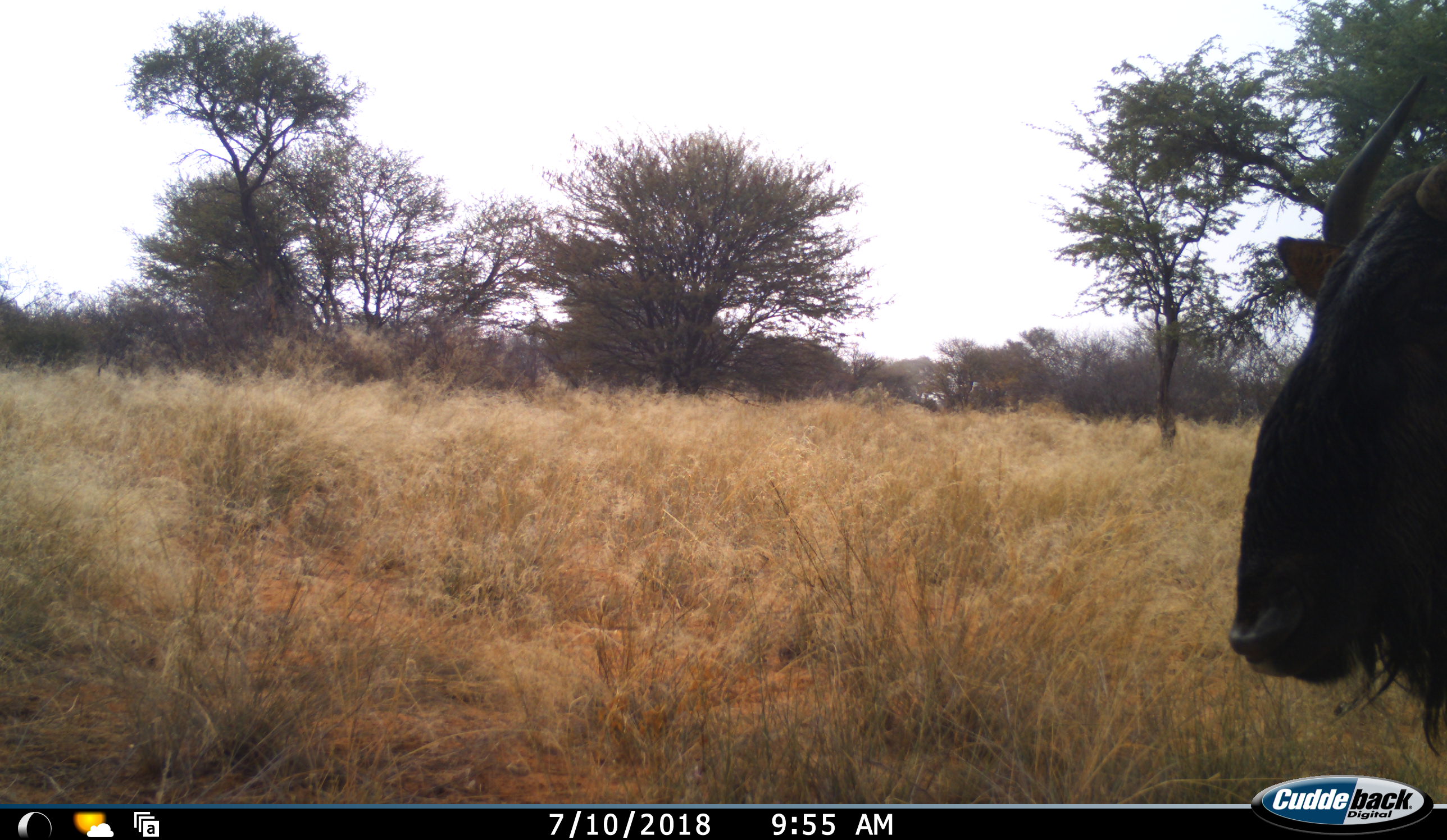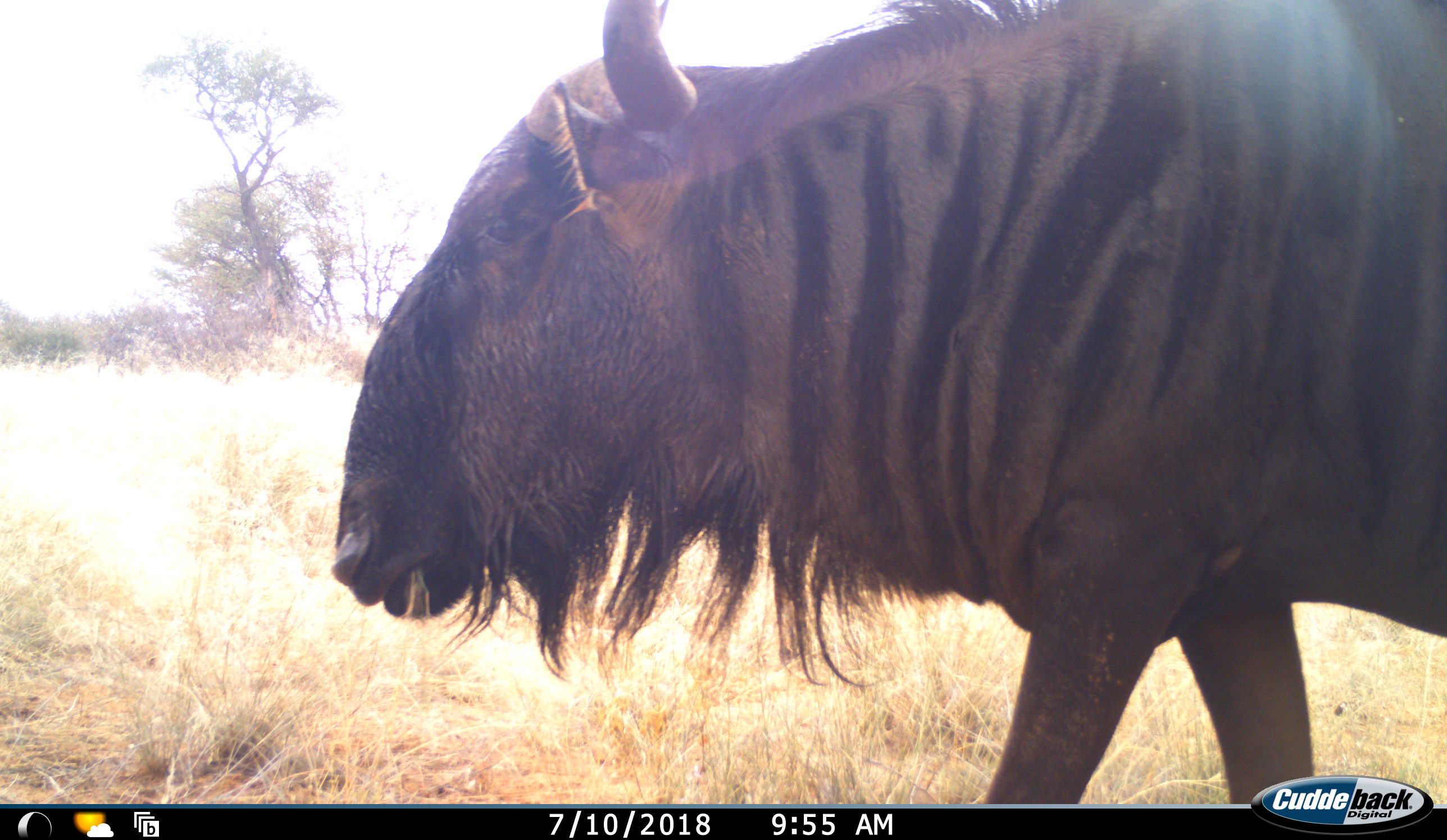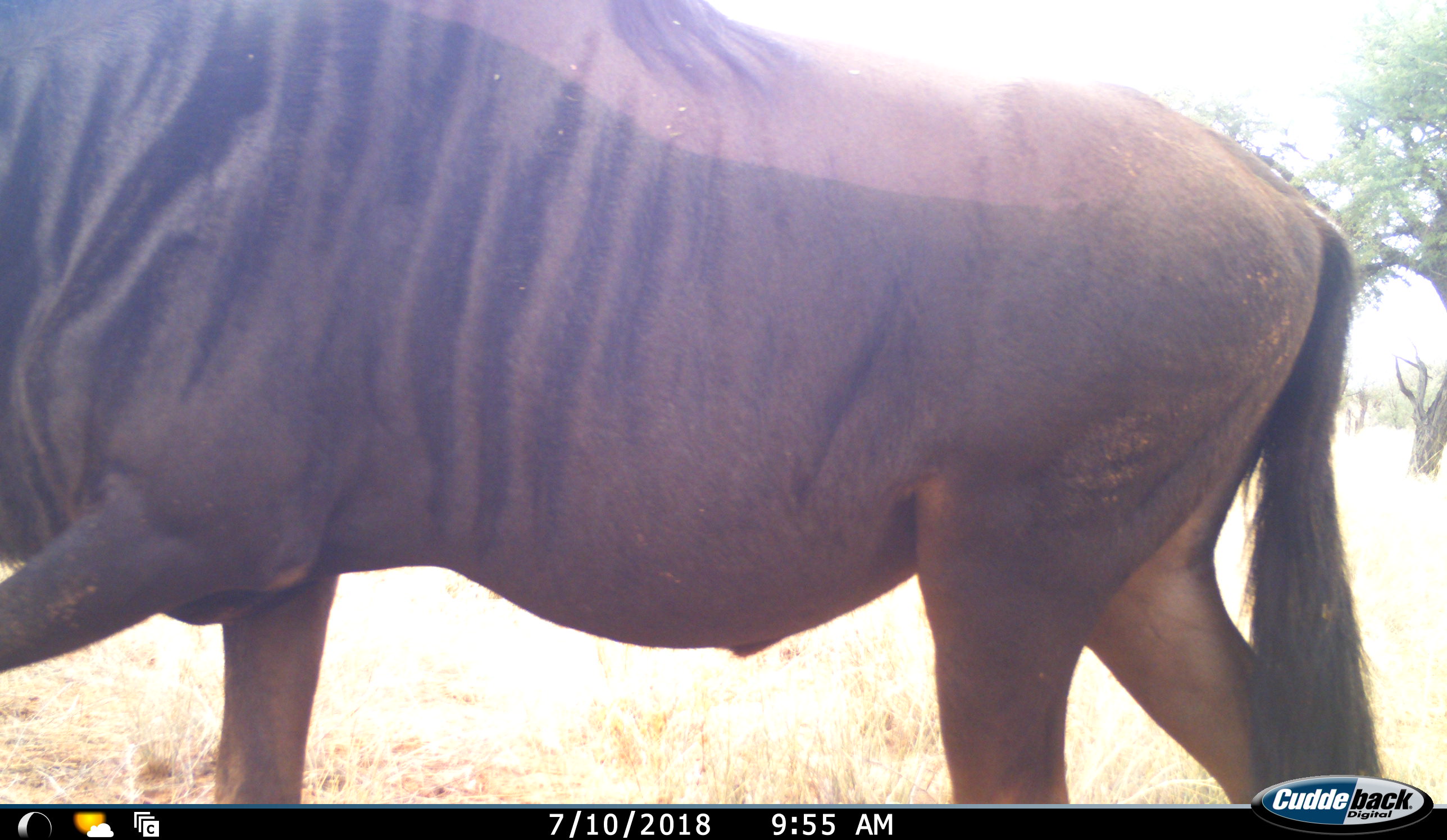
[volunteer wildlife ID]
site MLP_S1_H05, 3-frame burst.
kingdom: Animalia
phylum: Chordata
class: Mammalia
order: Artiodactyla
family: Bovidae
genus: Connochaetes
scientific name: Connochaetes taurinus taurinus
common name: blue wildebeest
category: wildebeestblue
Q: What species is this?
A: Wildebeestblue (blue wildebeest) (Connochaetes taurinus taurinus).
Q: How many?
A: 1.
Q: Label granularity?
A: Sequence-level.